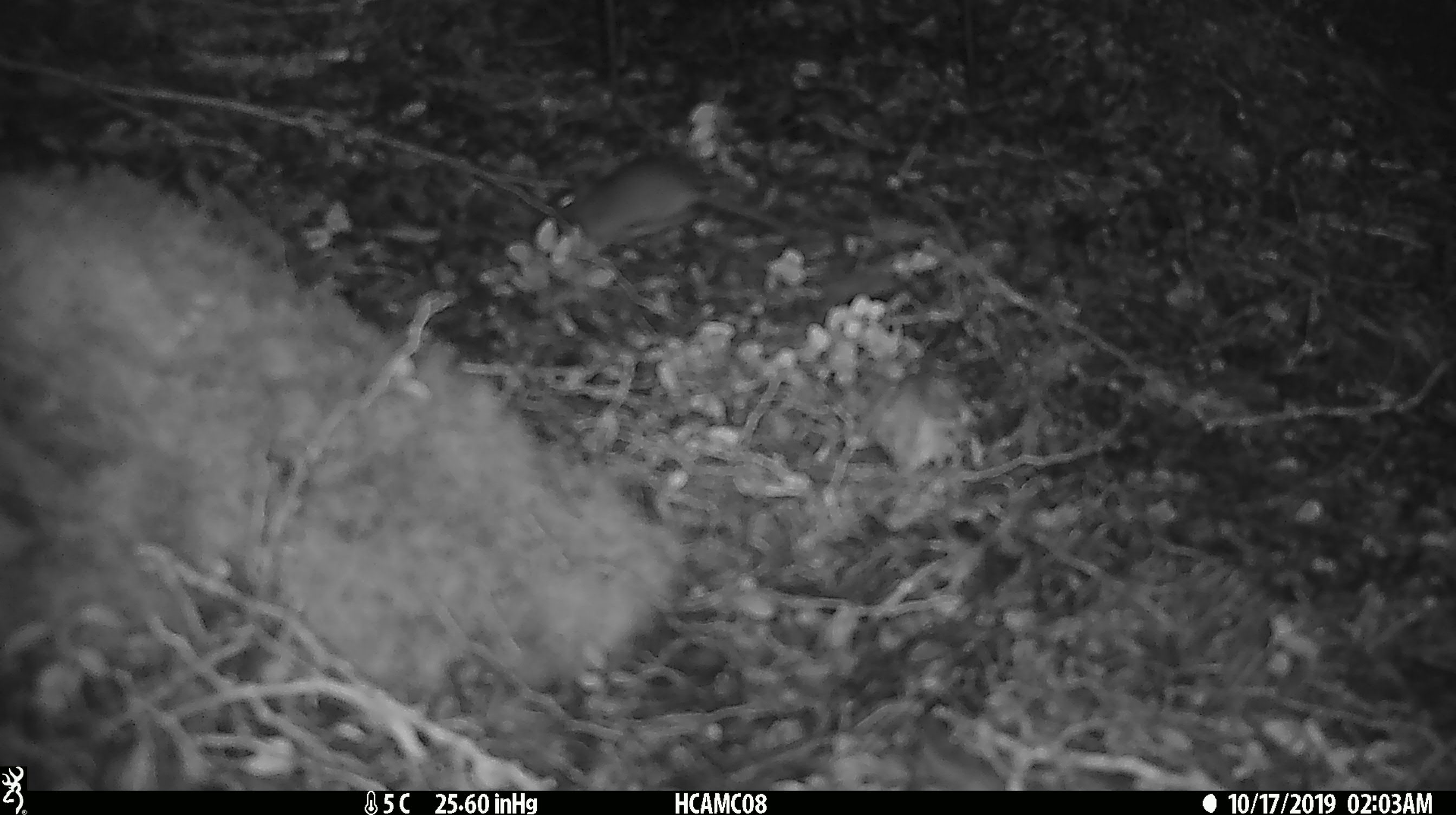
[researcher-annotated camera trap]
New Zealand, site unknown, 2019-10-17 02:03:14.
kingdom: Animalia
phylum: Chordata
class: Mammalia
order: Rodentia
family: Muridae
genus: Mus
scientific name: Mus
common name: mouse